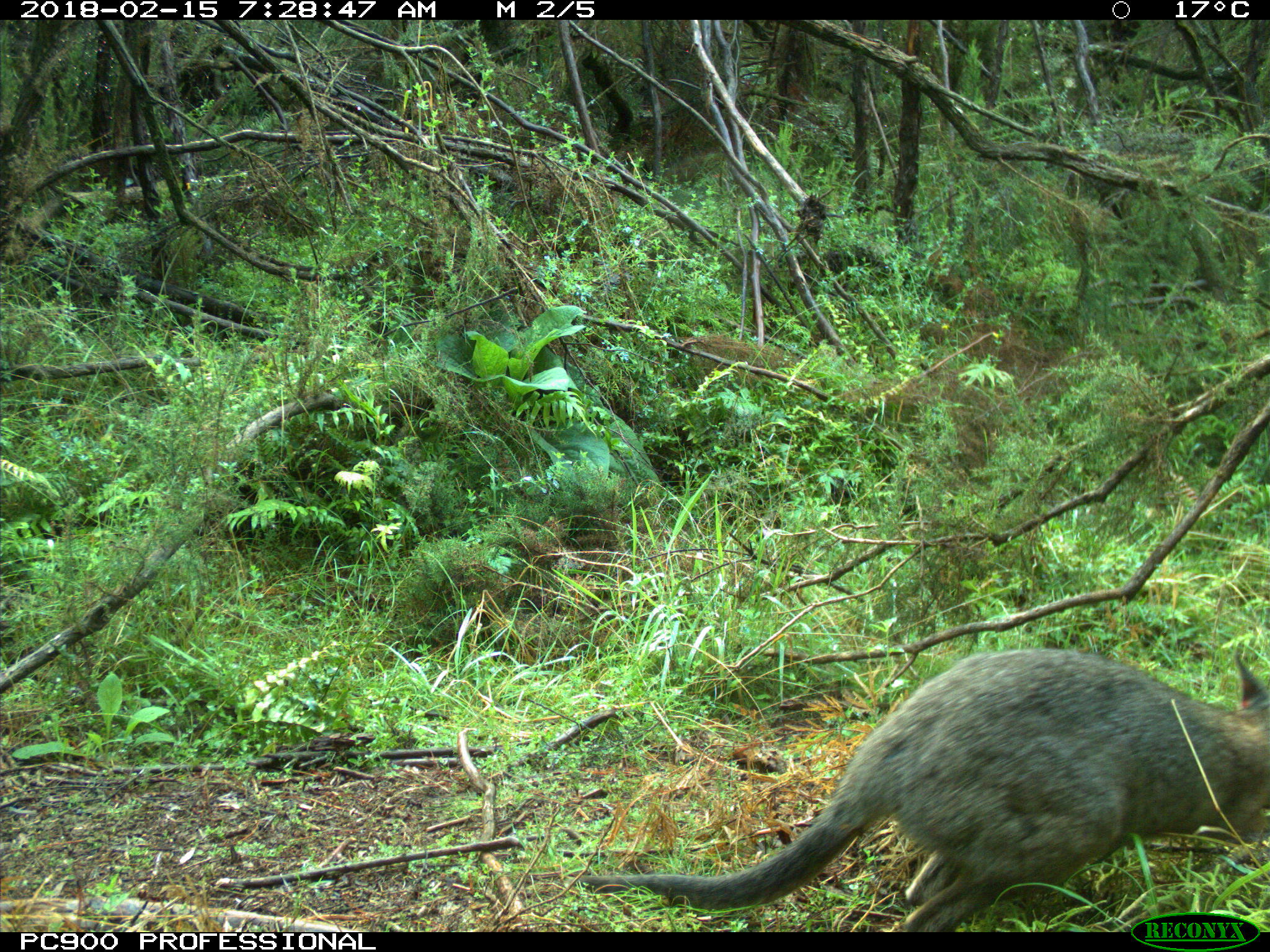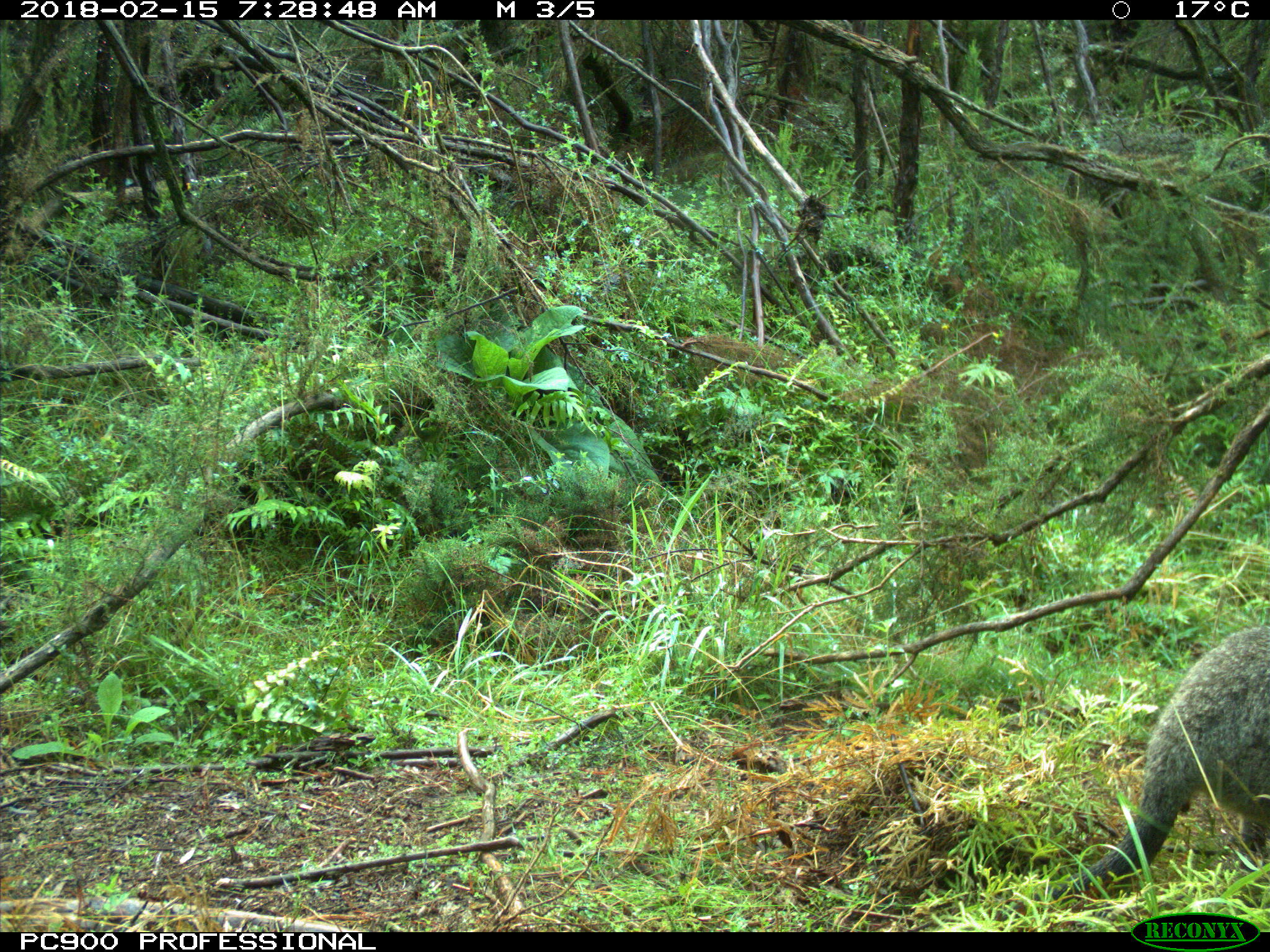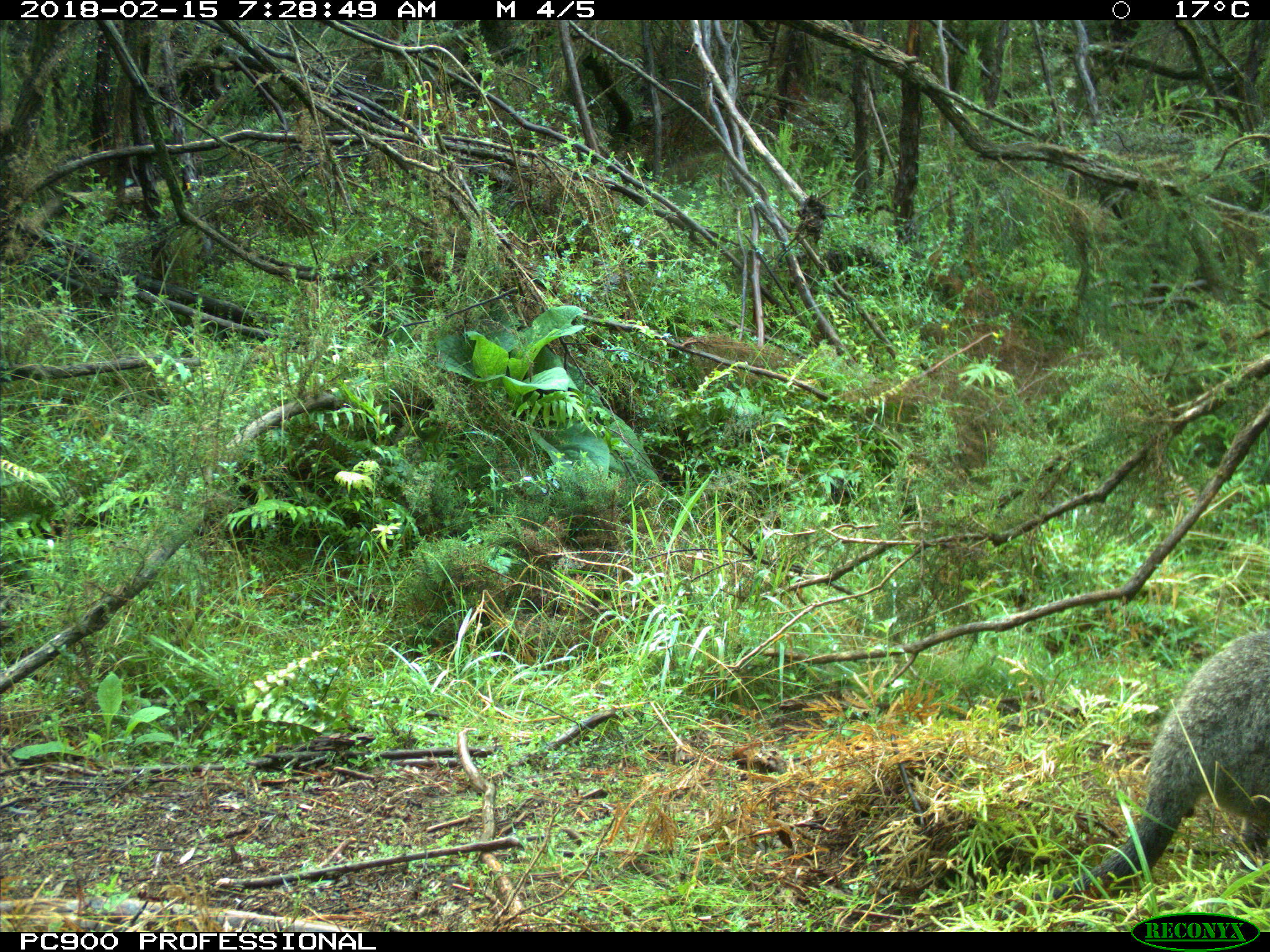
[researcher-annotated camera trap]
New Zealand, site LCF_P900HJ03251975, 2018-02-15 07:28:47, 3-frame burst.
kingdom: Animalia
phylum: Chordata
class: Mammalia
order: Diprotodontia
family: Macropodidae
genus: Notamacropus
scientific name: Notamacropus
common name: wallaby